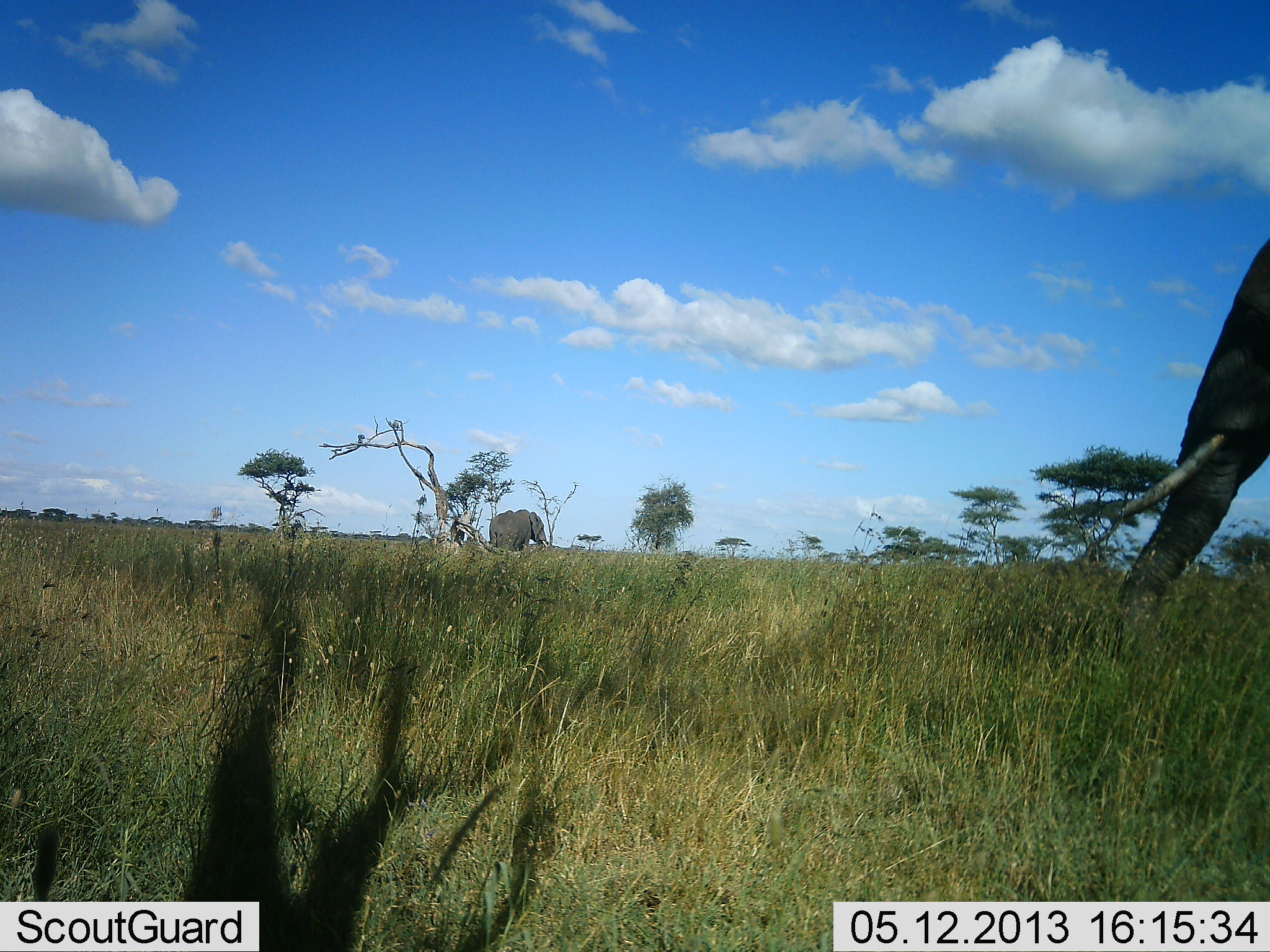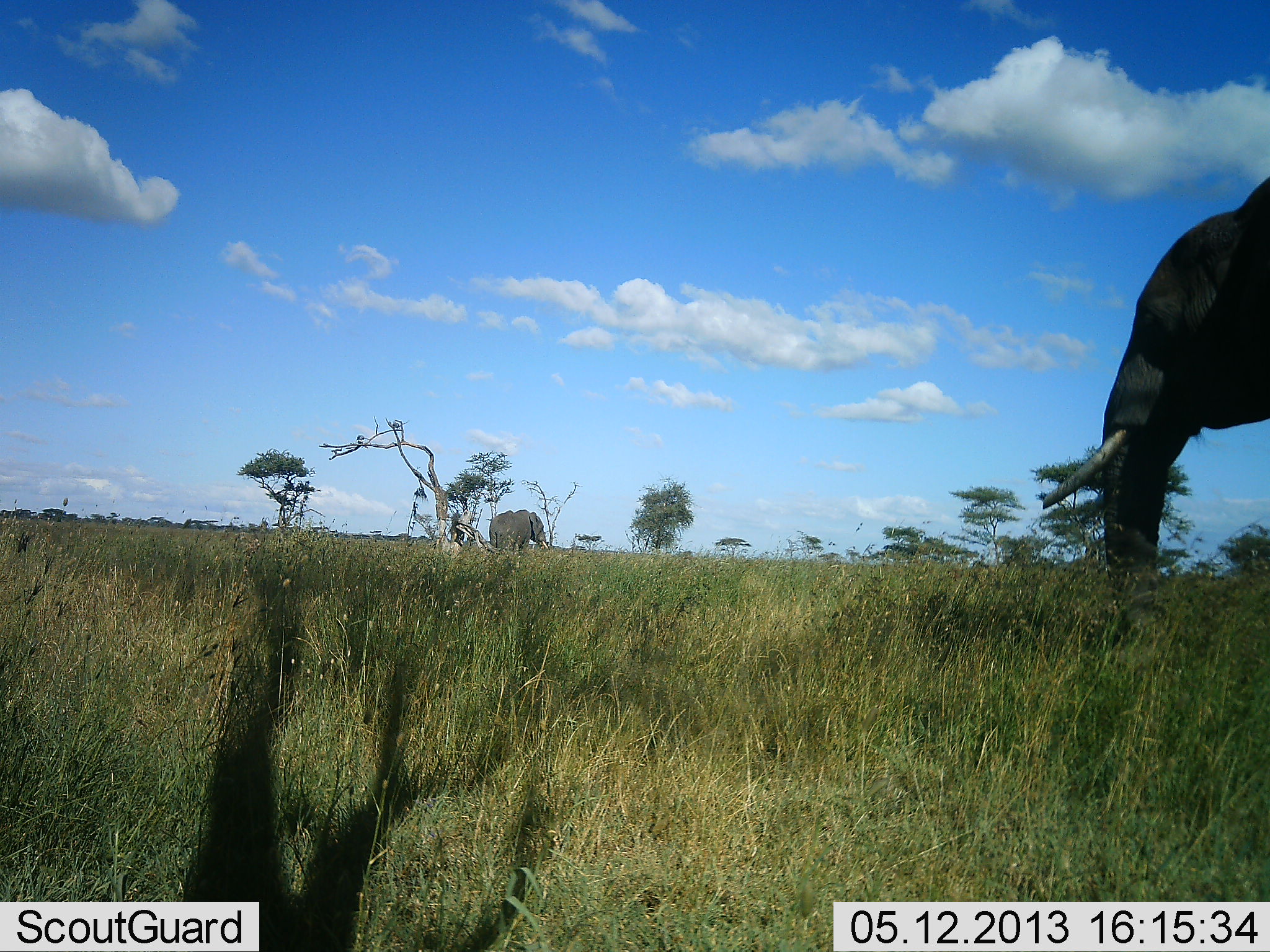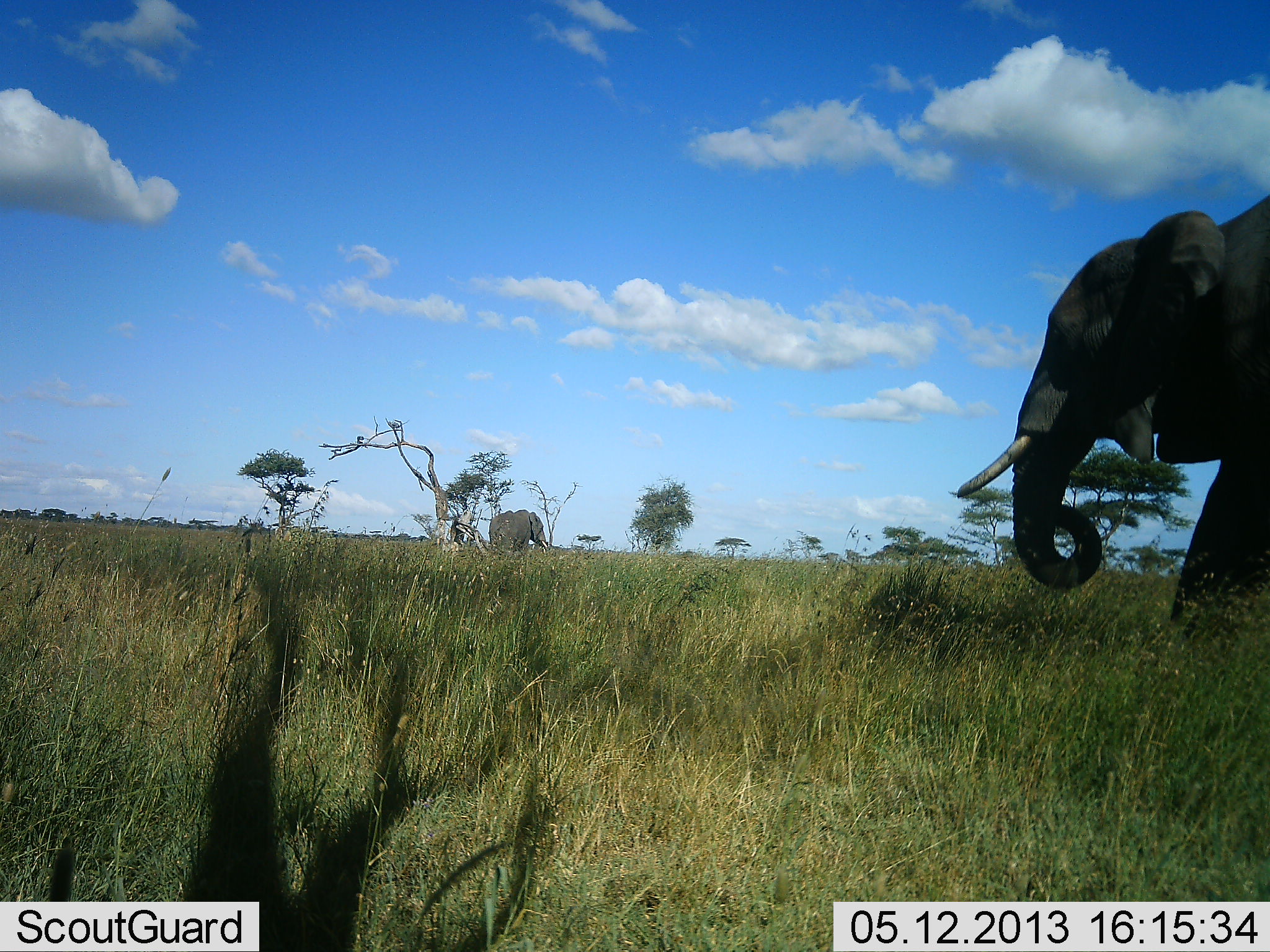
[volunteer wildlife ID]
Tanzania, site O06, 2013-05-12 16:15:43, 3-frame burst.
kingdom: Animalia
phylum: Chordata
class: Mammalia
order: Proboscidea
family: Elephantidae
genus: Loxodonta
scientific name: Loxodonta africana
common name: african bush elephant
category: elephant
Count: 2.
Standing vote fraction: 80%.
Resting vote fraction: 0%.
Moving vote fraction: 80%.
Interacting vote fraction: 0%.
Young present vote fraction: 0%.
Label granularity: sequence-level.